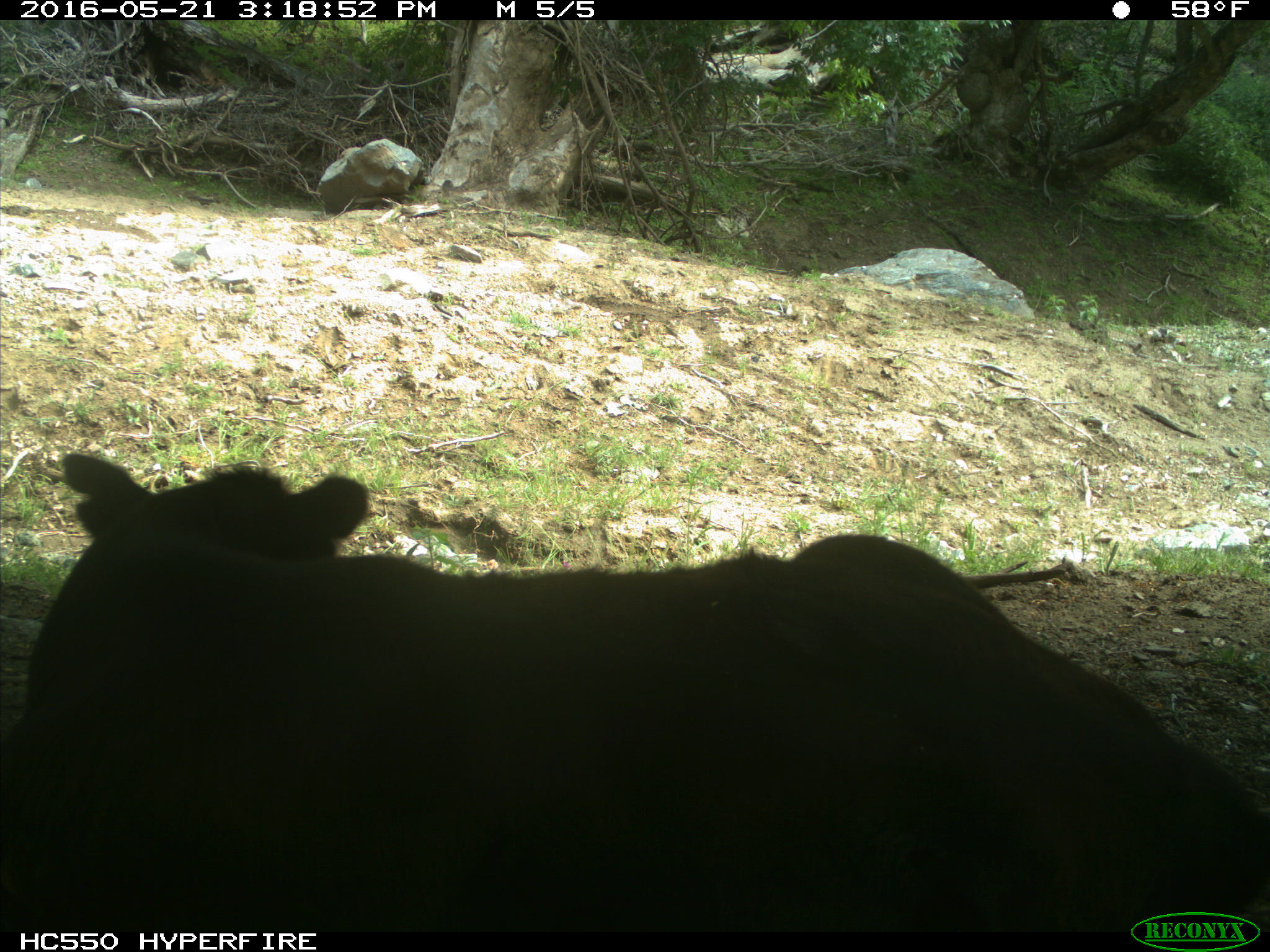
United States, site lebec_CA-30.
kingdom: Animalia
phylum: Chordata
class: Mammalia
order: Artiodactyla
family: Bovidae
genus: Bos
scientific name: Bos taurus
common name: domestic cow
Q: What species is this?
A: Bos taurus (domestic cow).